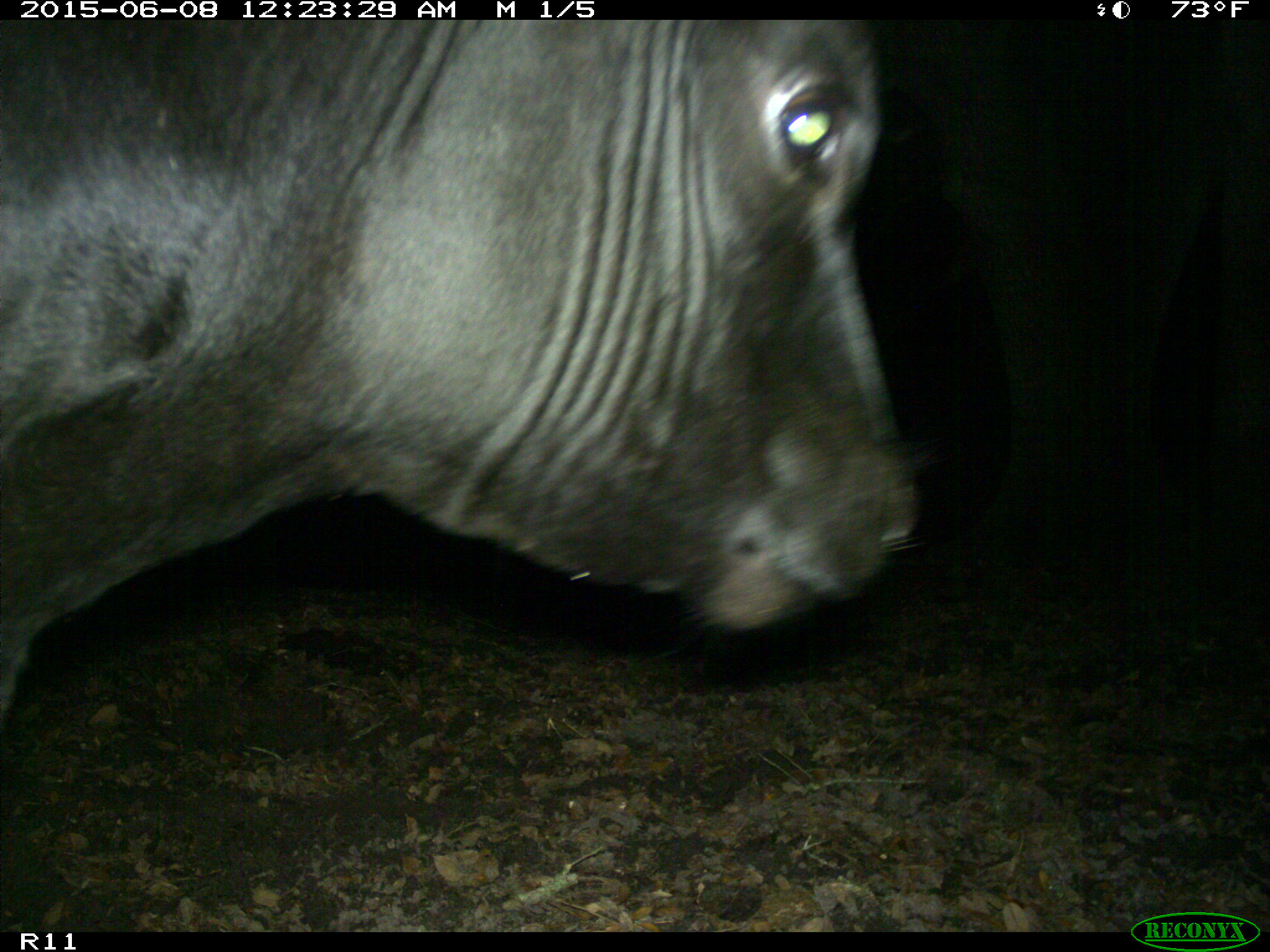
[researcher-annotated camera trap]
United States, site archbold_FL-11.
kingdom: Animalia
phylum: Chordata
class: Mammalia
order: Artiodactyla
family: Bovidae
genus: Bos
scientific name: Bos taurus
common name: domestic cow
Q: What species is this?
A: Bos taurus (domestic cow).